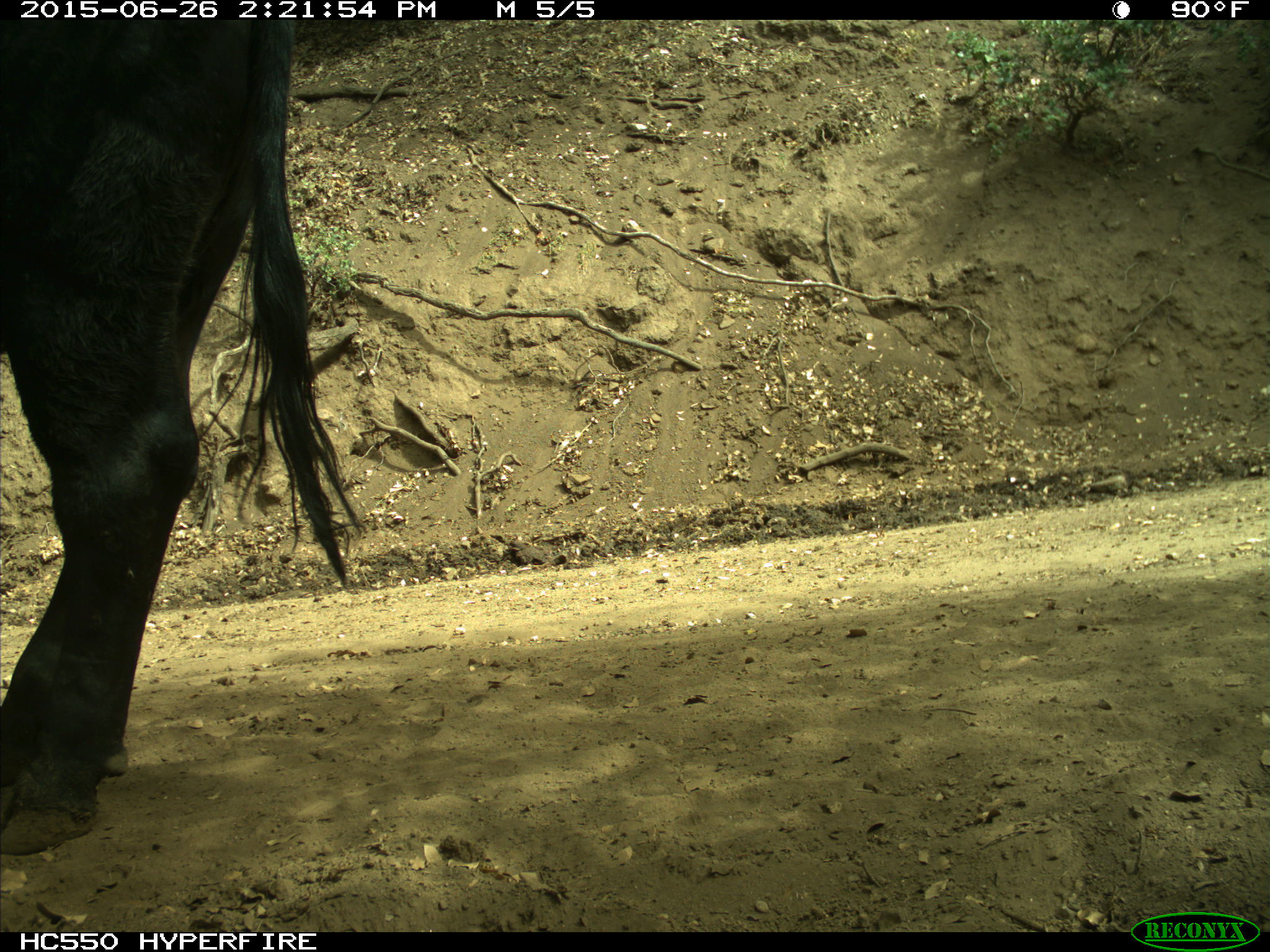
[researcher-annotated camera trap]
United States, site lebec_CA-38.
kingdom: Animalia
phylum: Chordata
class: Mammalia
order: Artiodactyla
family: Bovidae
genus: Bos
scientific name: Bos taurus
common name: domestic cow